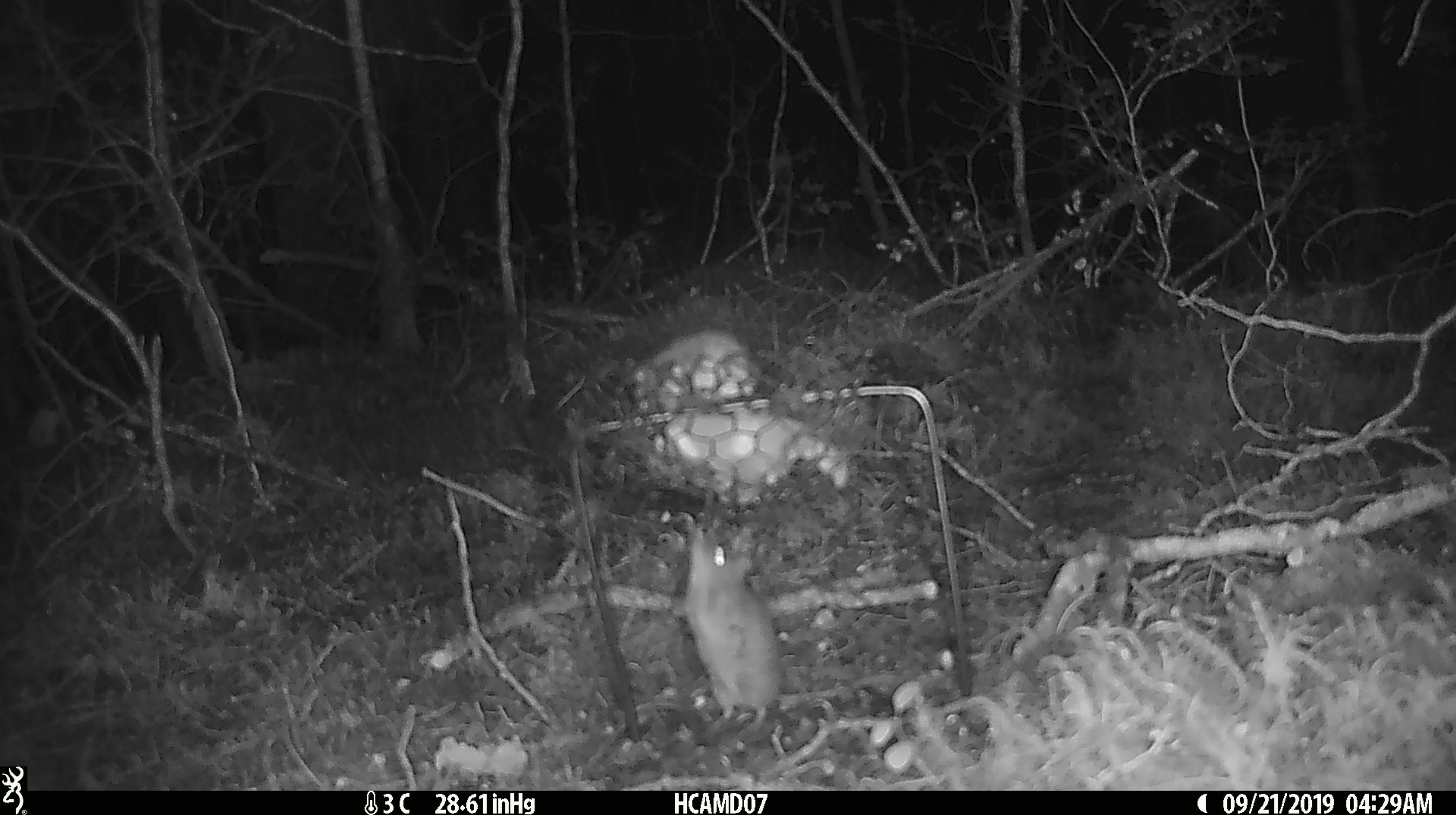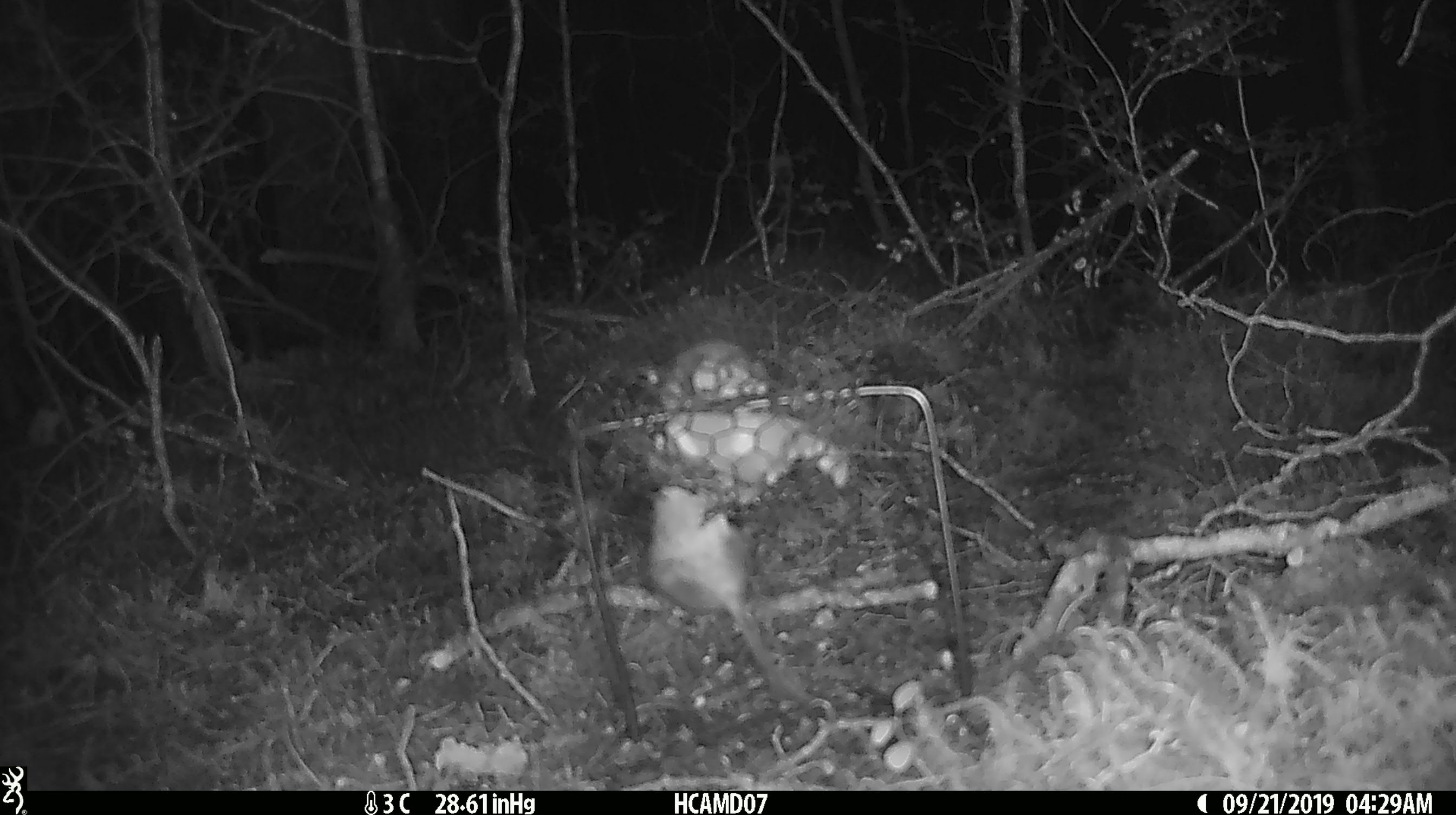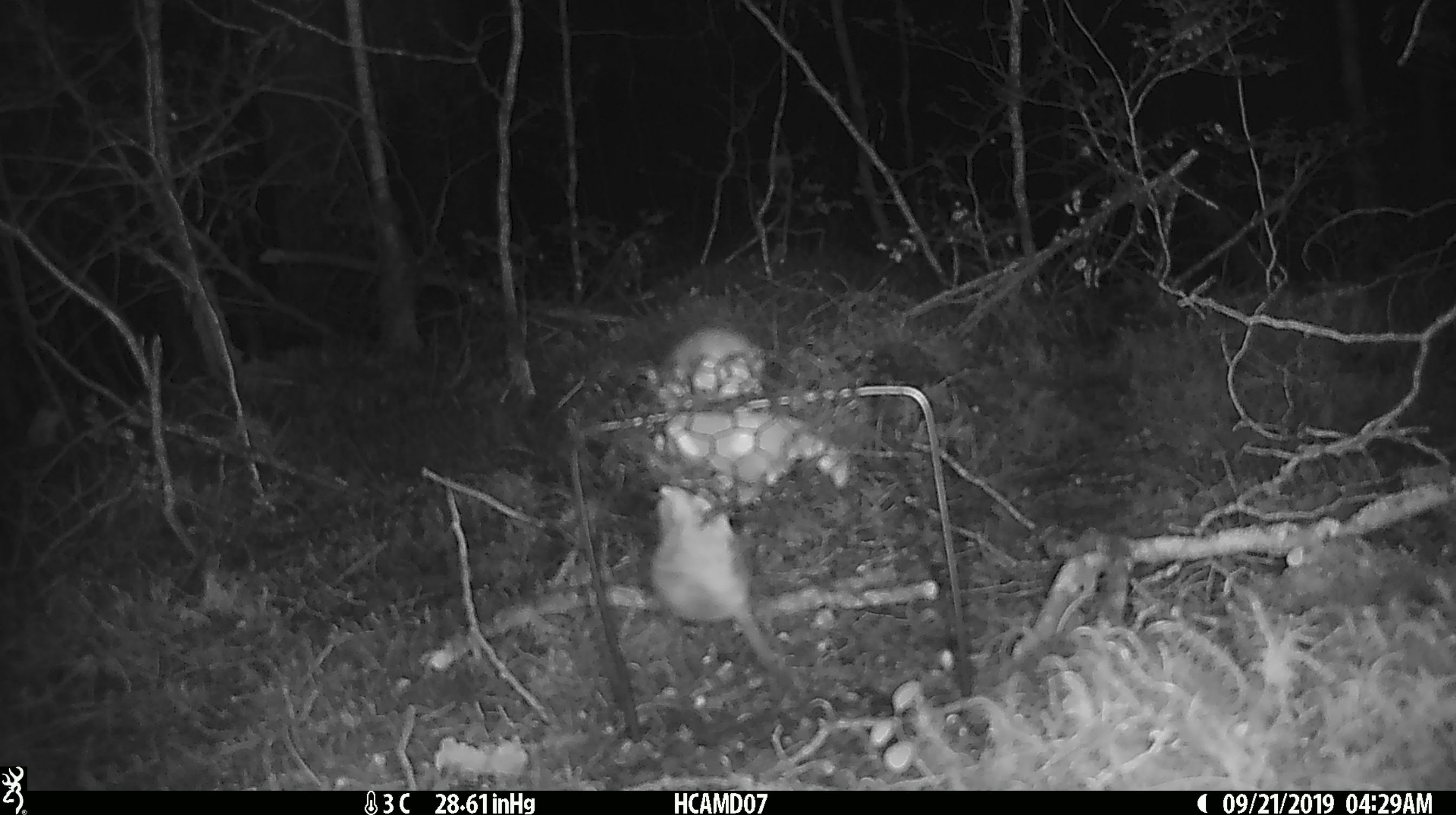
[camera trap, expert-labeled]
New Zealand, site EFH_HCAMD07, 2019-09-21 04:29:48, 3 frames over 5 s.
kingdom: Animalia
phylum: Chordata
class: Mammalia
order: Rodentia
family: Muridae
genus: Mus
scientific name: Mus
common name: mouse